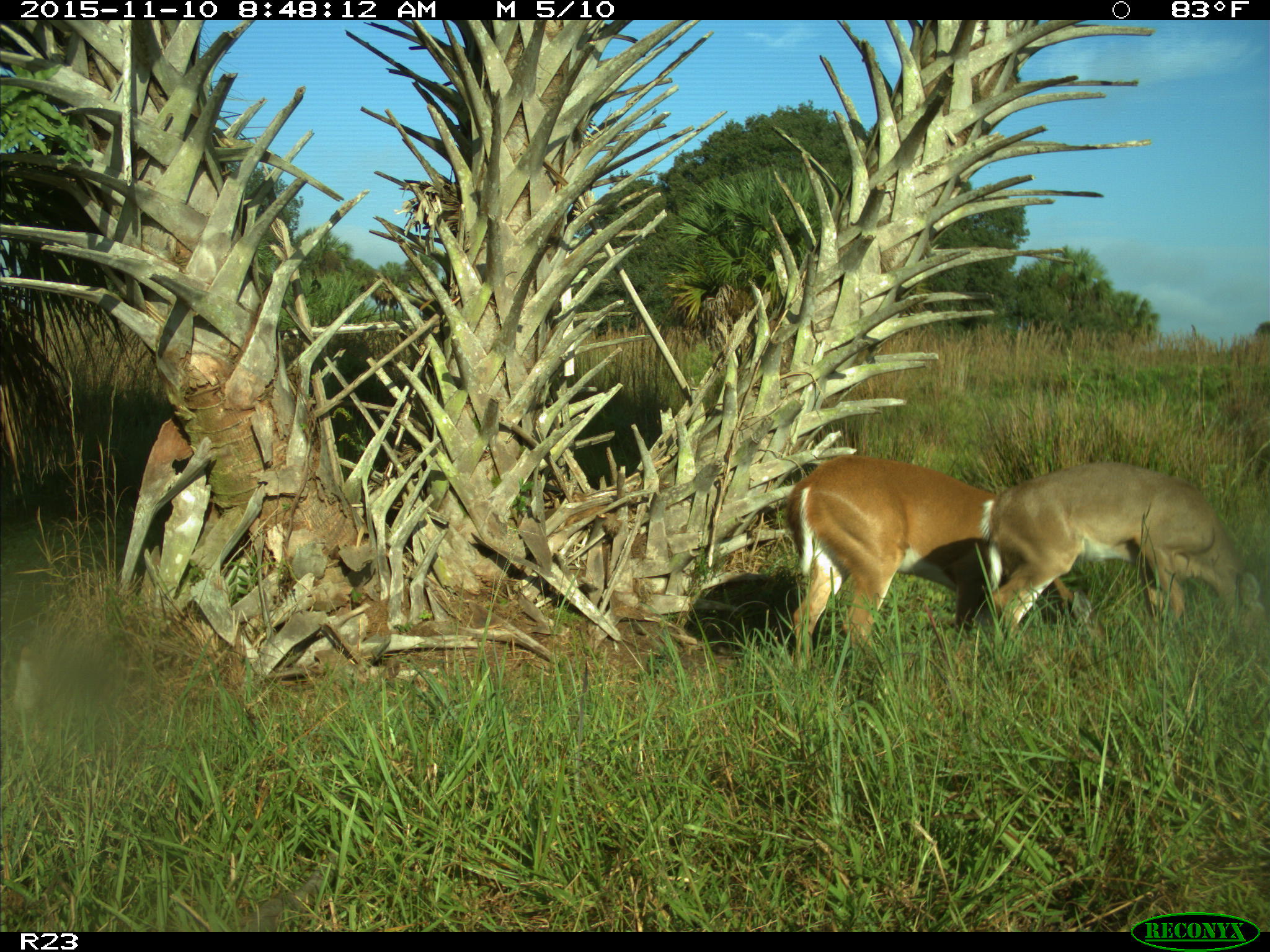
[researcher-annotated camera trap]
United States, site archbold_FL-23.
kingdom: Animalia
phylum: Chordata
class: Mammalia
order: Artiodactyla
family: Cervidae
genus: Odocoileus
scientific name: Odocoileus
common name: deer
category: unidentified deer